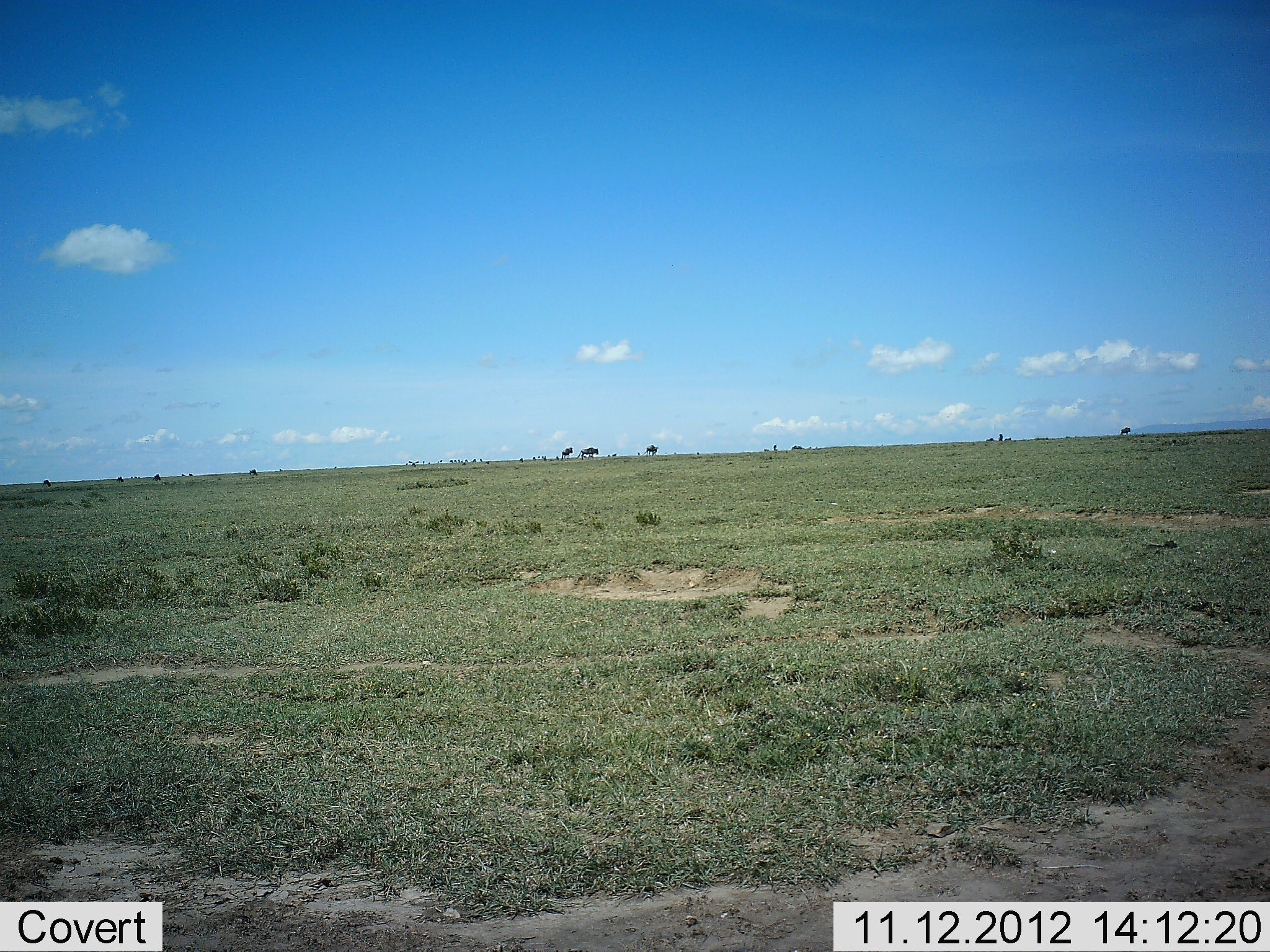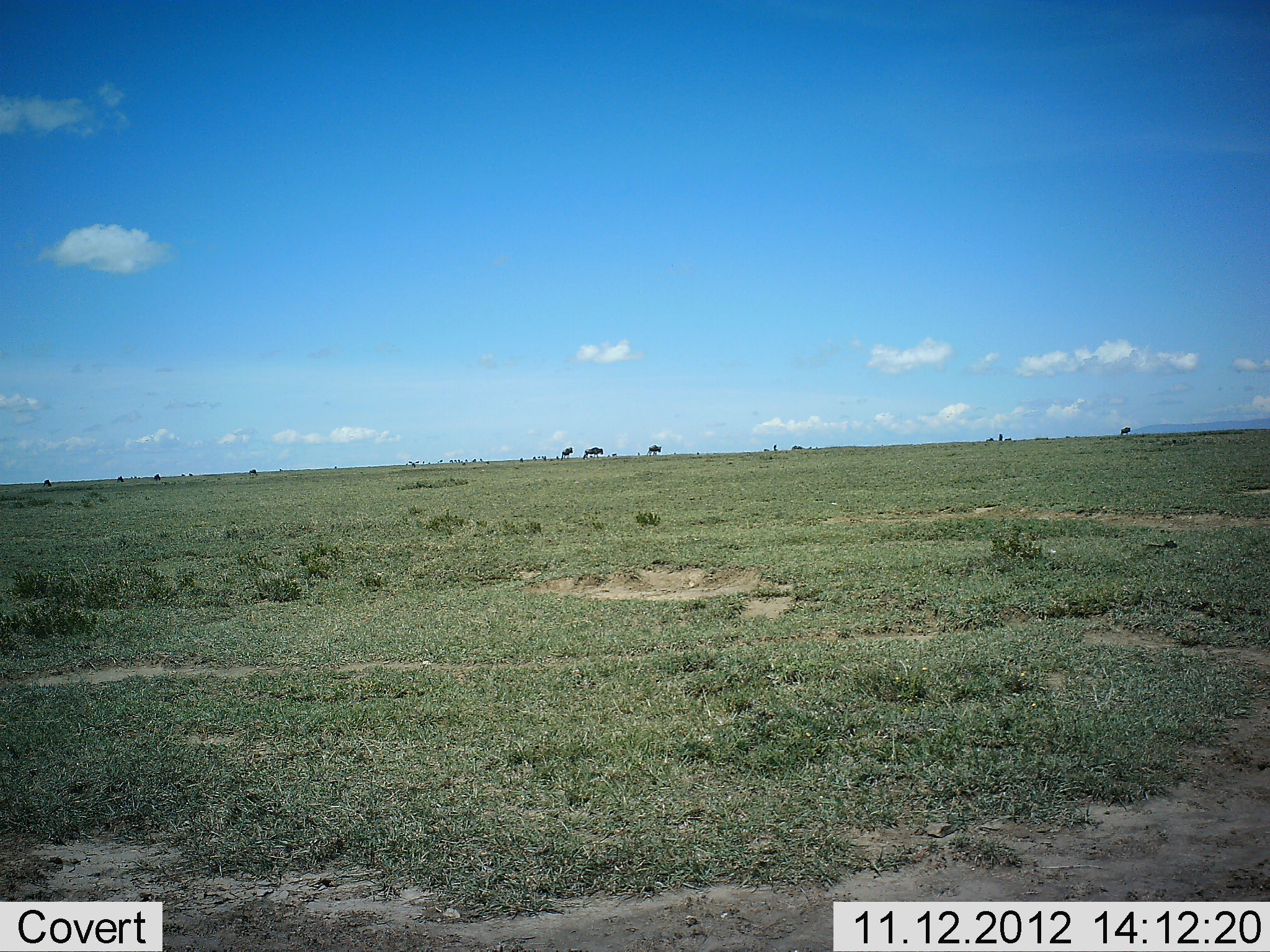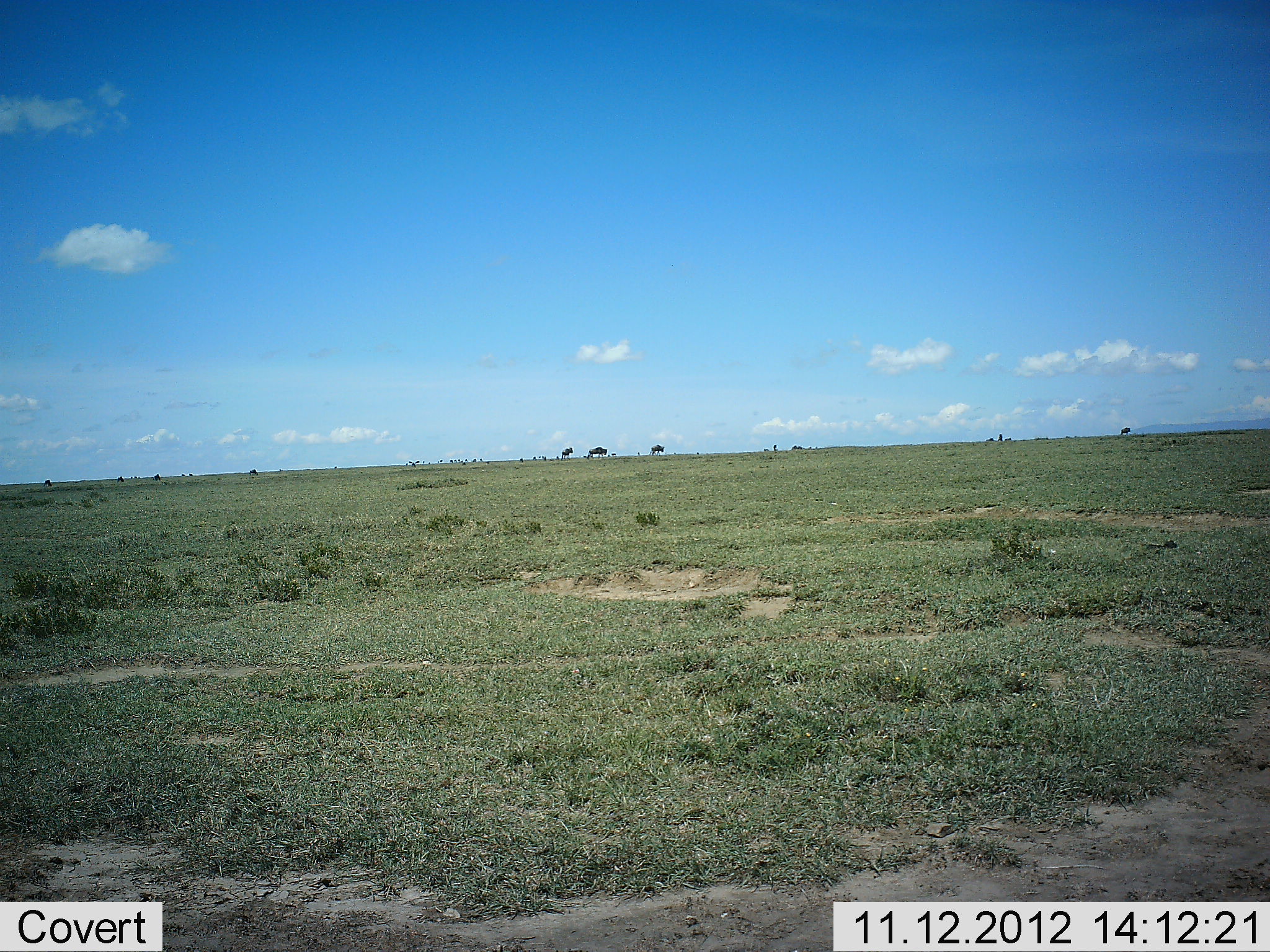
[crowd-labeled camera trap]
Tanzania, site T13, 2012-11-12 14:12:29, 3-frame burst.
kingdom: Animalia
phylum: Chordata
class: Mammalia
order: Artiodactyla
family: Bovidae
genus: Connochaetes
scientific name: Connochaetes taurinus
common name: blue wildebeest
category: wildebeest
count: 3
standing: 10%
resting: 0%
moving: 100%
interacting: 0%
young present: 0%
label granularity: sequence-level